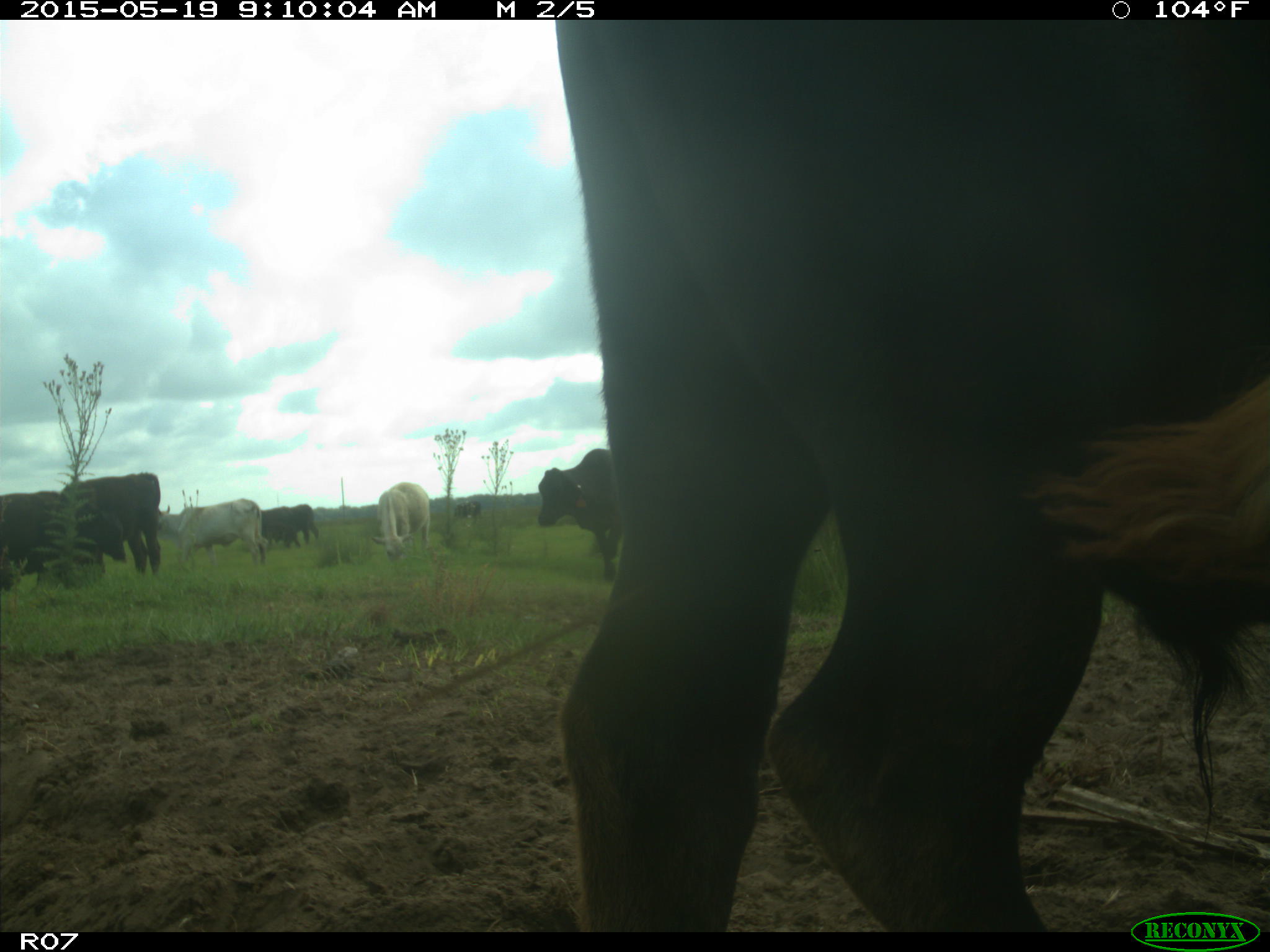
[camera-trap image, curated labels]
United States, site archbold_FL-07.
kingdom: Animalia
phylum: Chordata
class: Mammalia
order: Artiodactyla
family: Bovidae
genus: Bos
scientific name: Bos taurus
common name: domestic cow